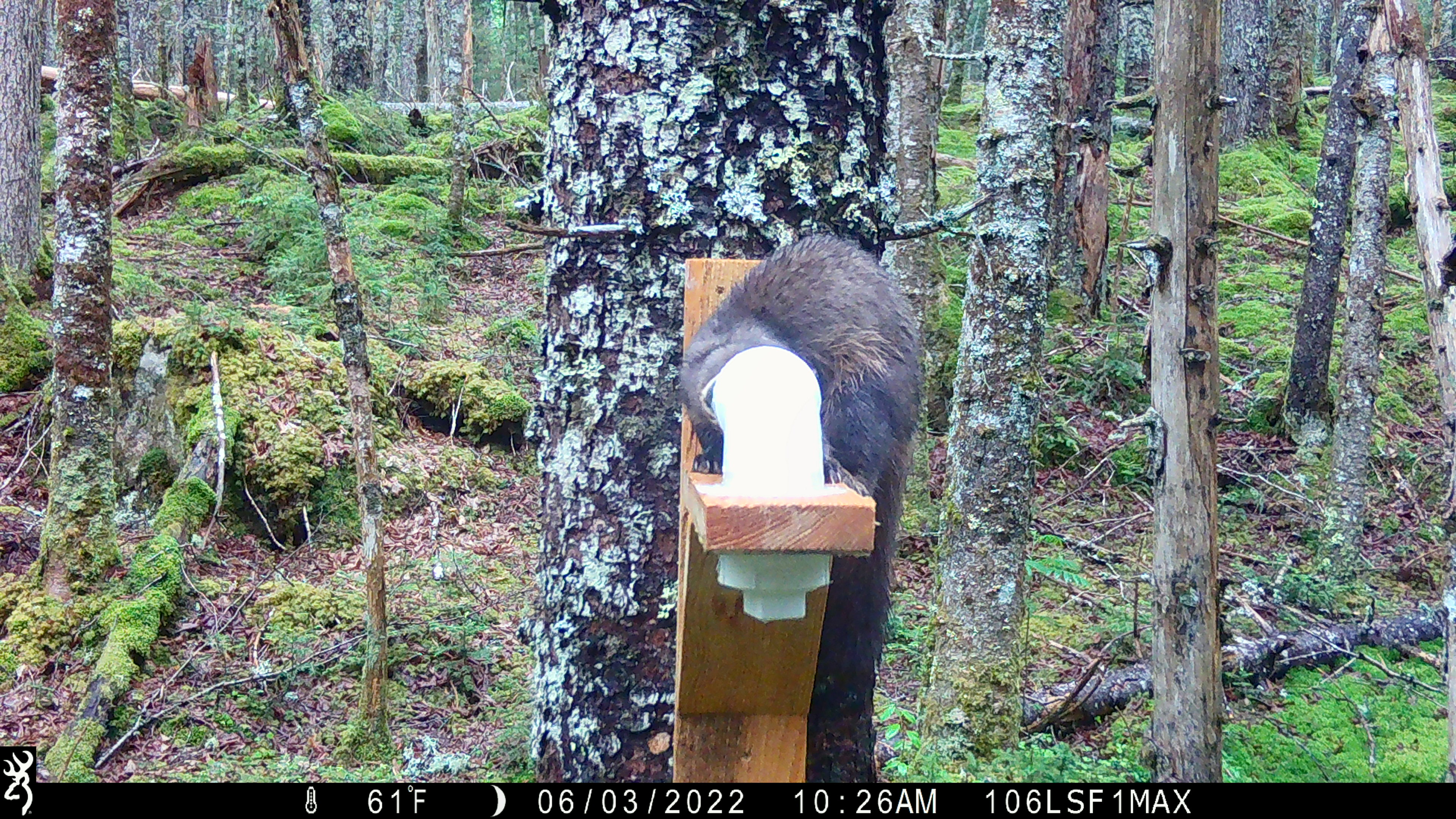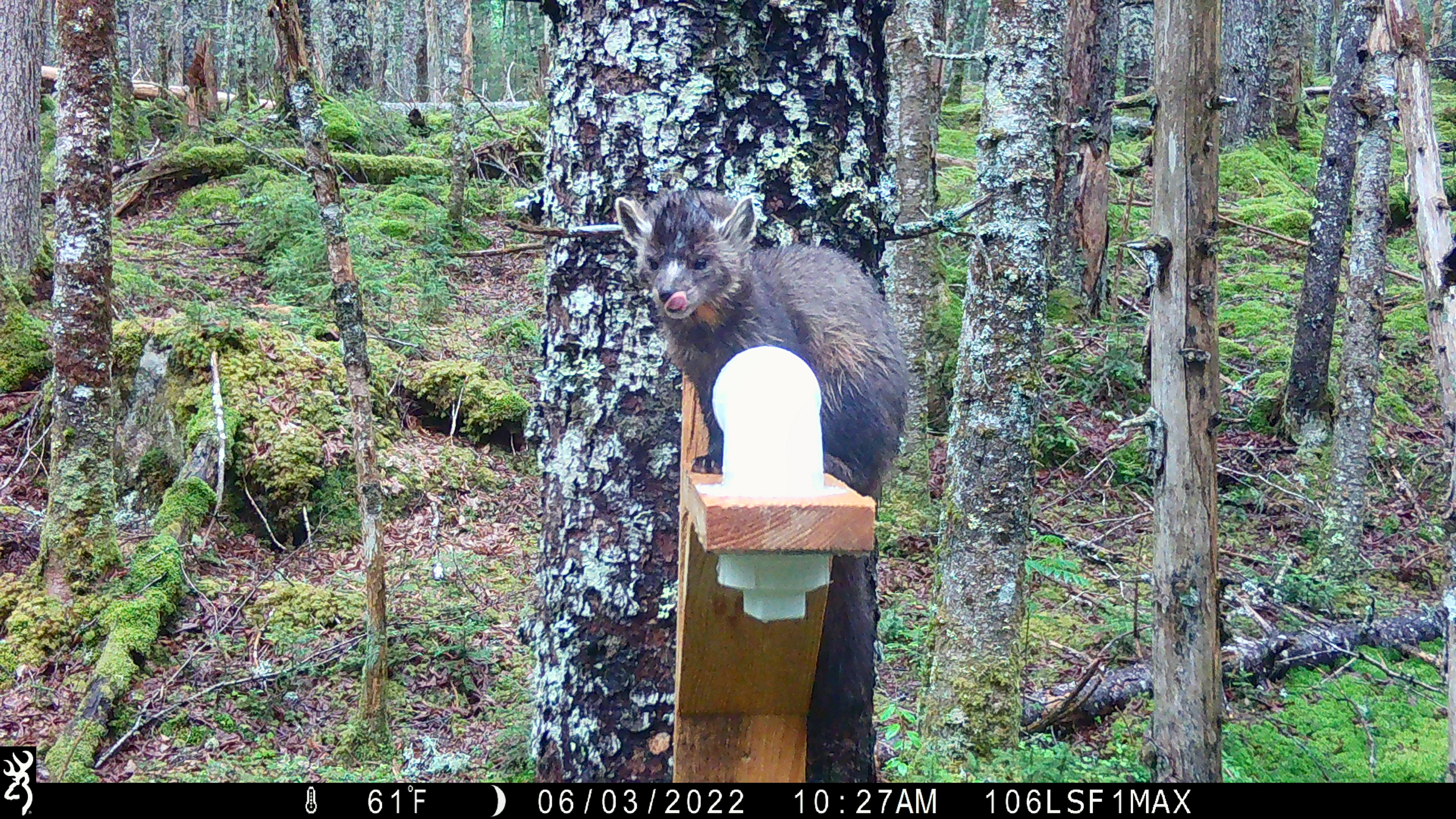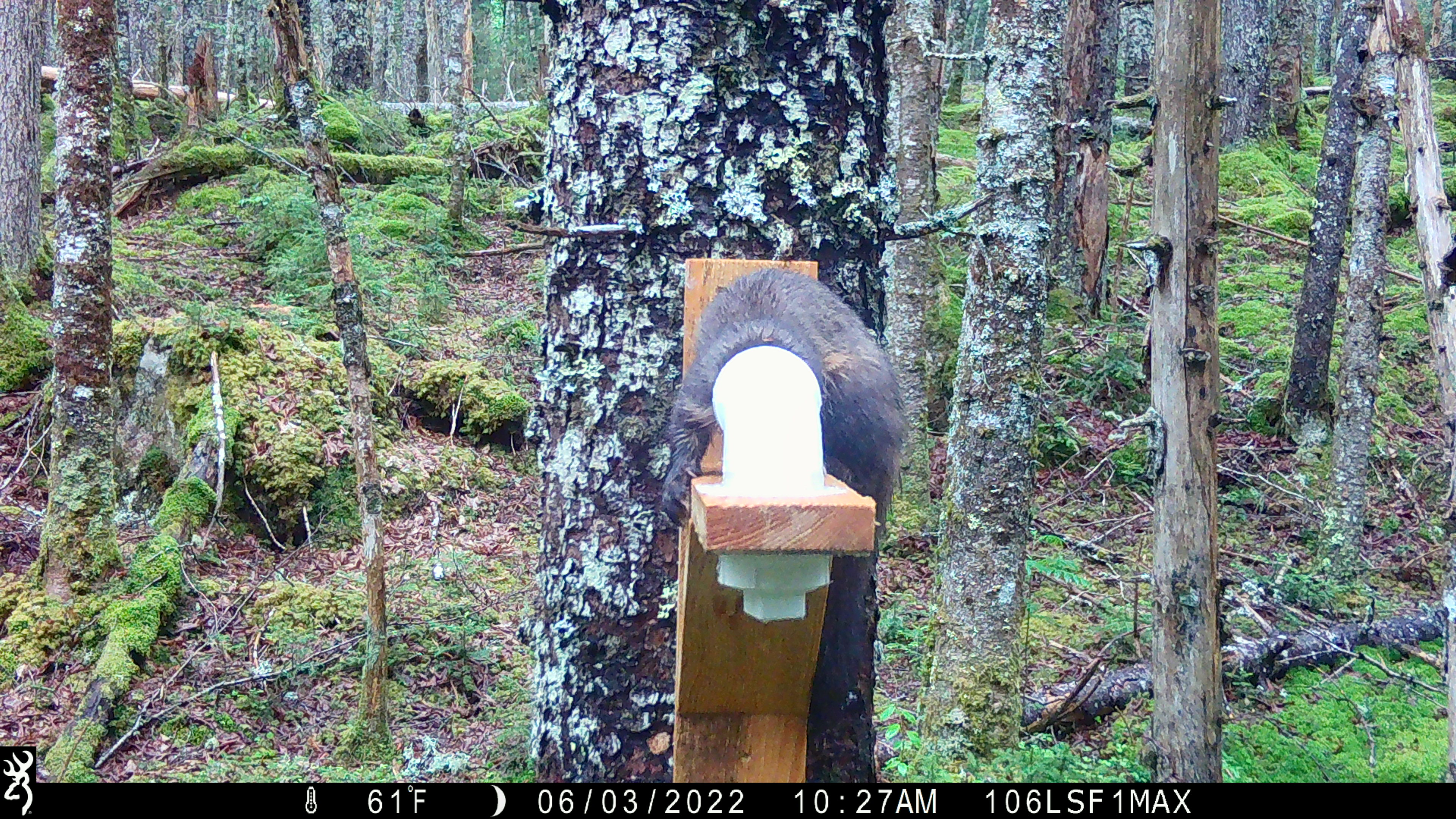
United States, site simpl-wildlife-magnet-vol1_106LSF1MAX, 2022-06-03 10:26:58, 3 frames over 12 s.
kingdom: Animalia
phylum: Chordata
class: Mammalia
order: Carnivora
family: Mustelidae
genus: Martes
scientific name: Martes americana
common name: american marten